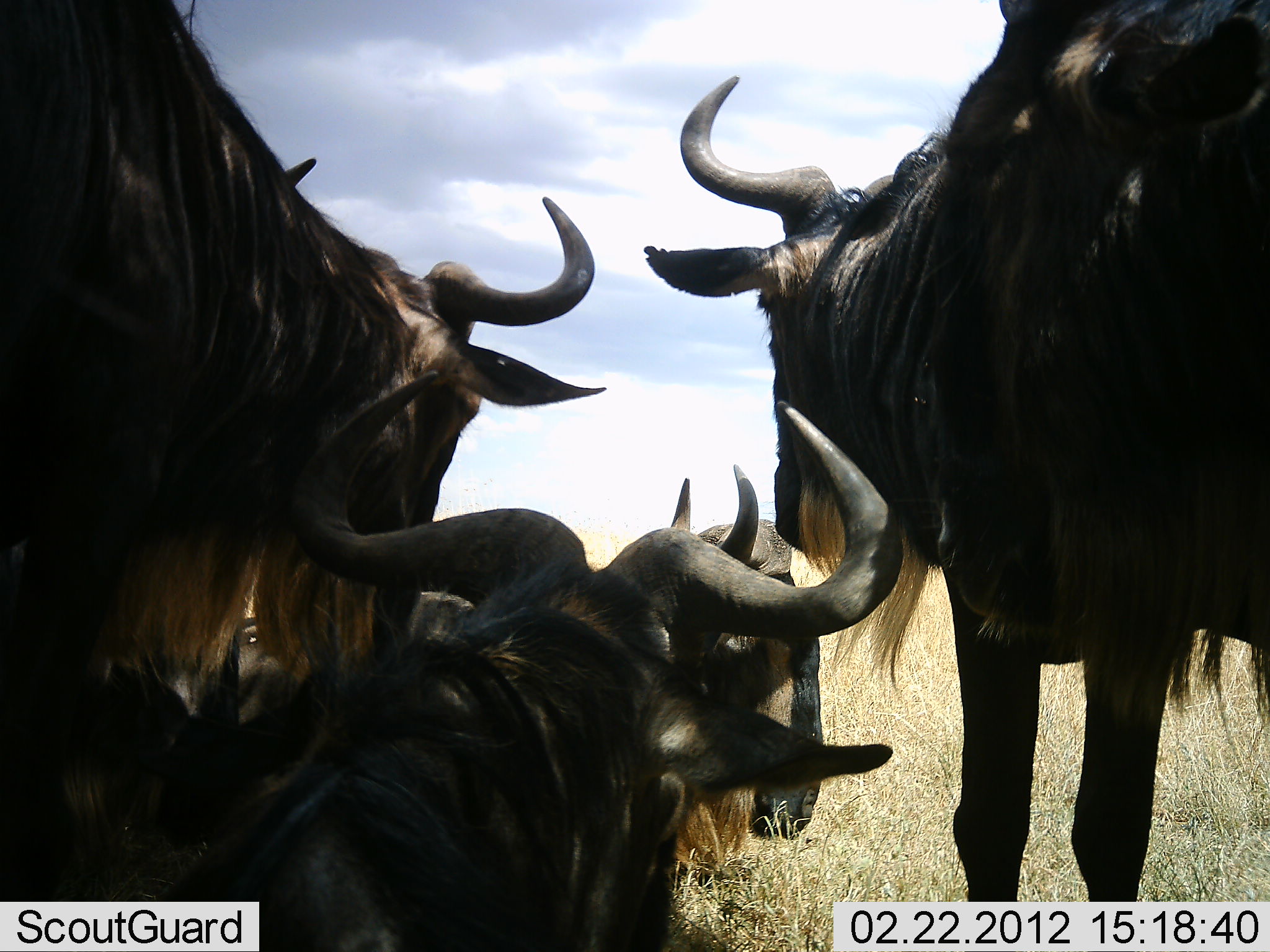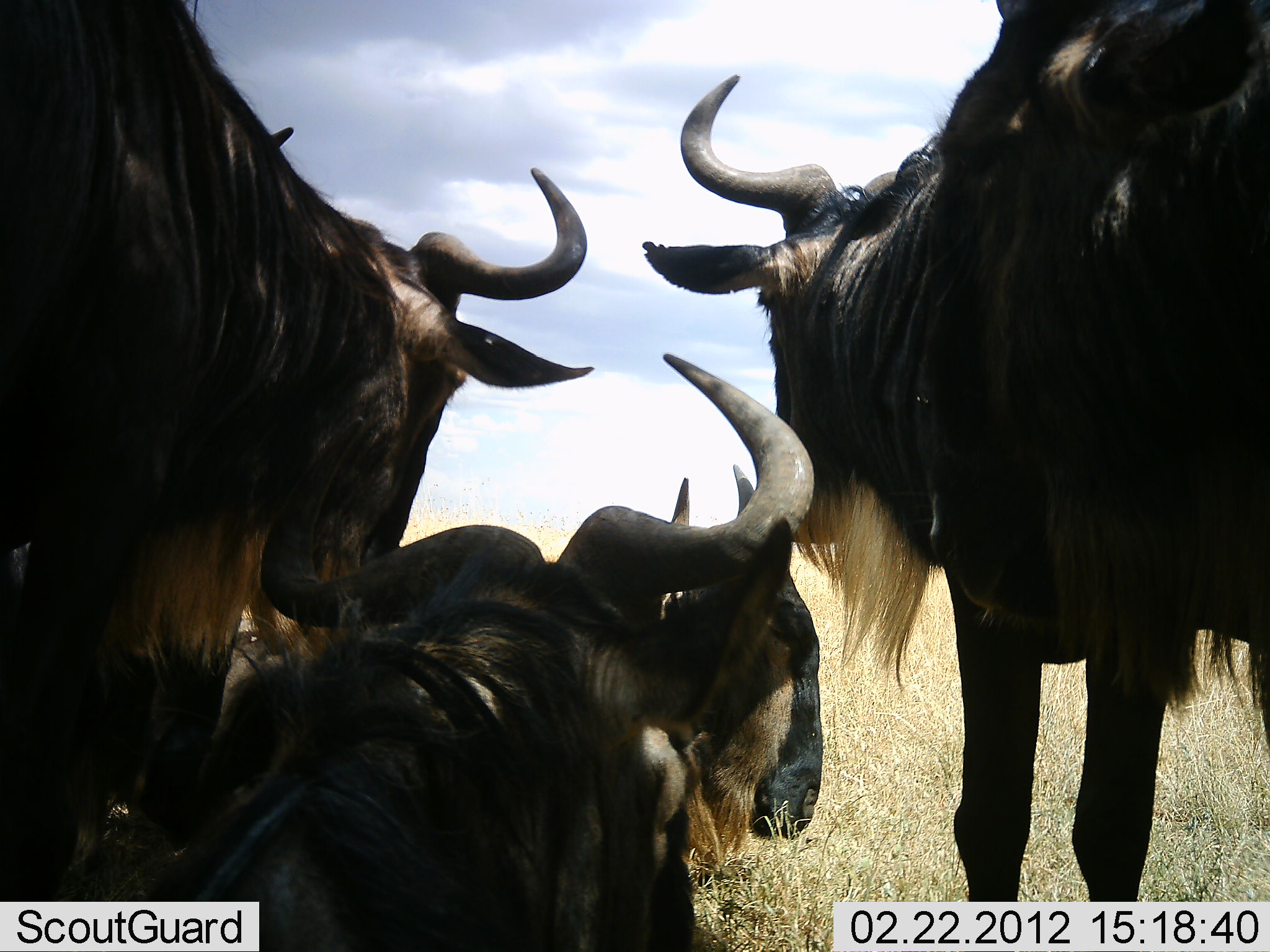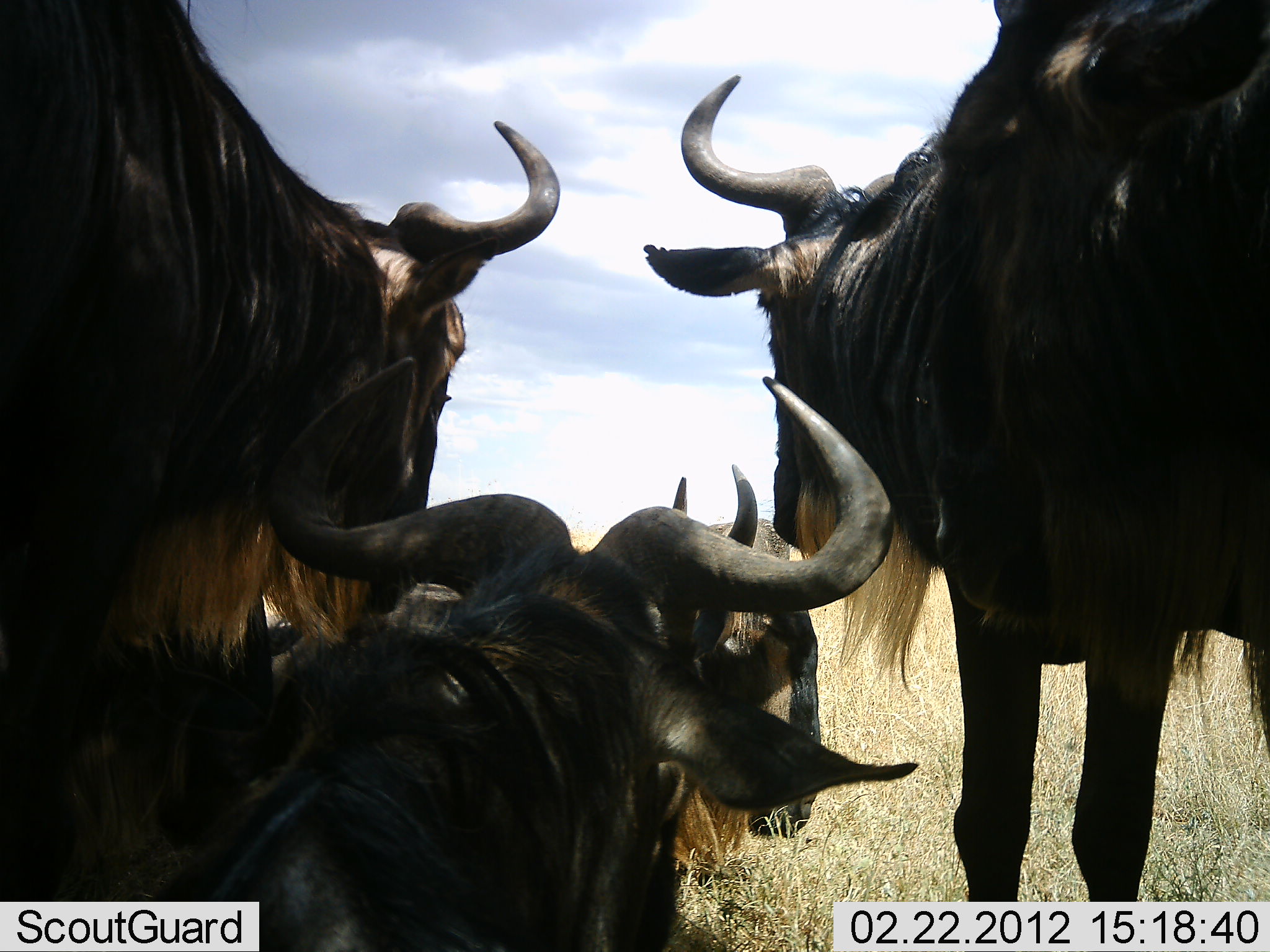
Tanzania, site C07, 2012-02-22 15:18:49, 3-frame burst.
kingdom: Animalia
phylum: Chordata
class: Mammalia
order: Artiodactyla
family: Bovidae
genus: Connochaetes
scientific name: Connochaetes taurinus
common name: blue wildebeest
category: wildebeest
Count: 4.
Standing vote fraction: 81%.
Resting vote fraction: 81%.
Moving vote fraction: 12%.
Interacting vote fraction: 6%.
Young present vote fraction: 0%.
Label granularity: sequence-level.